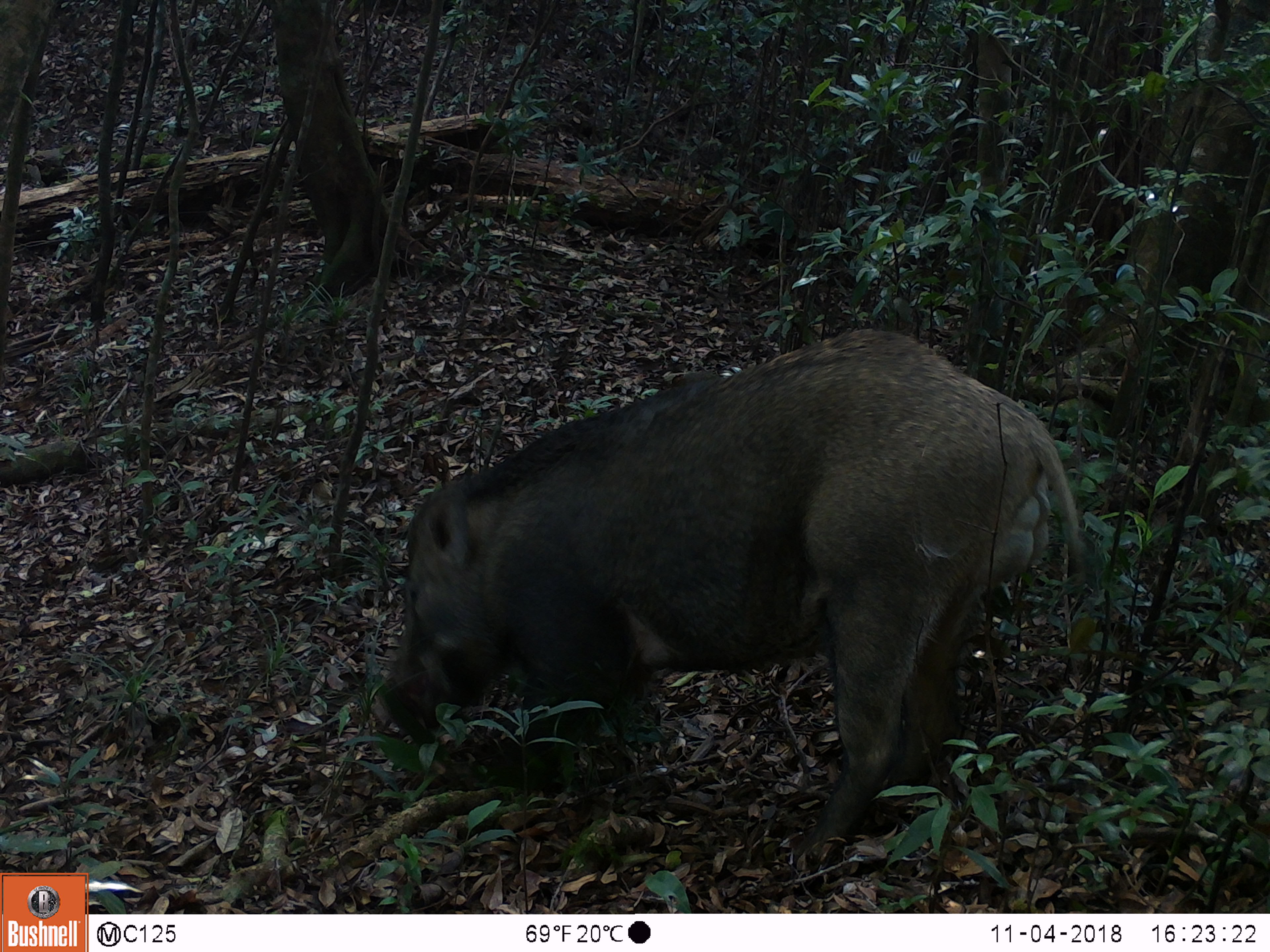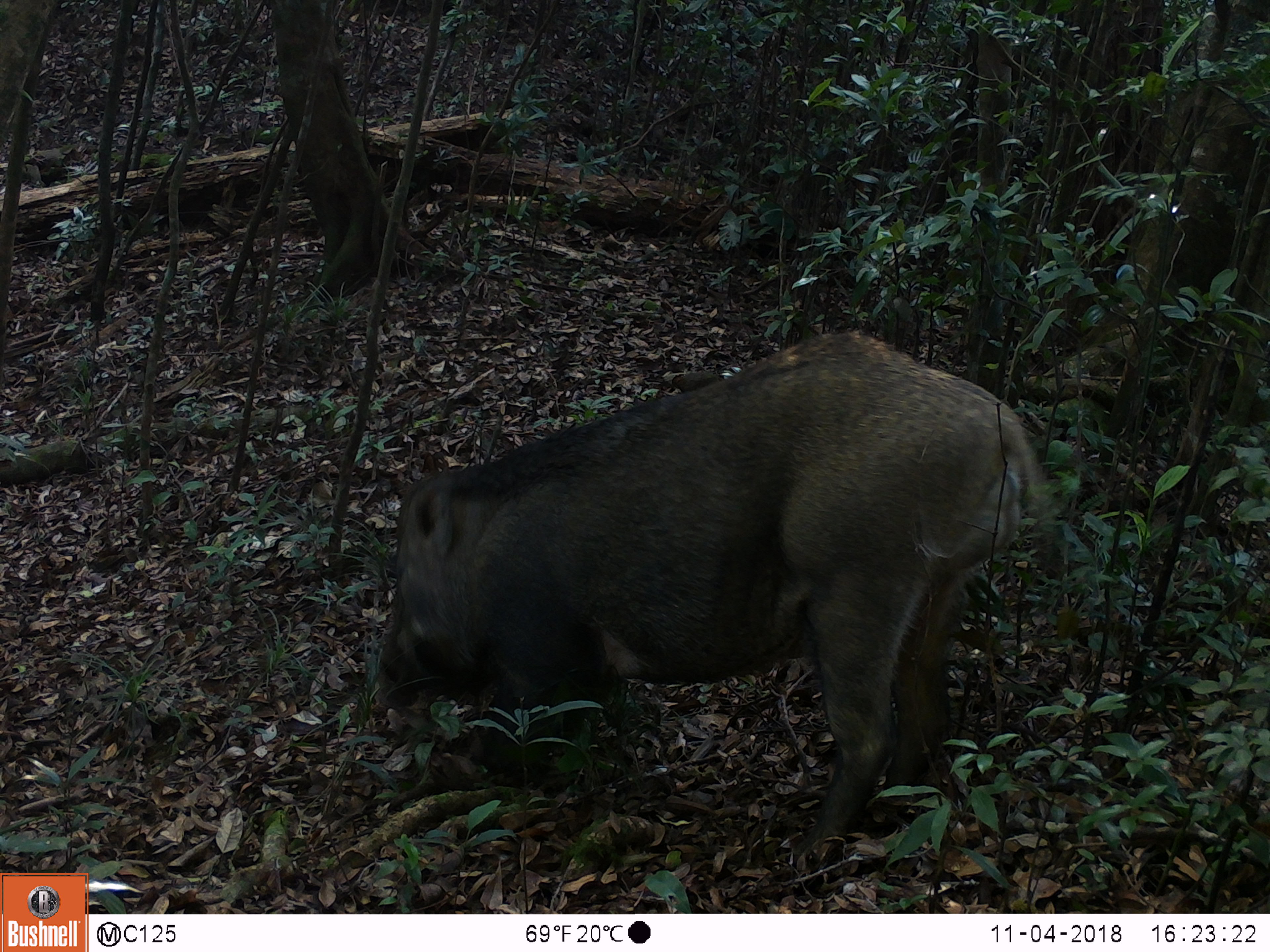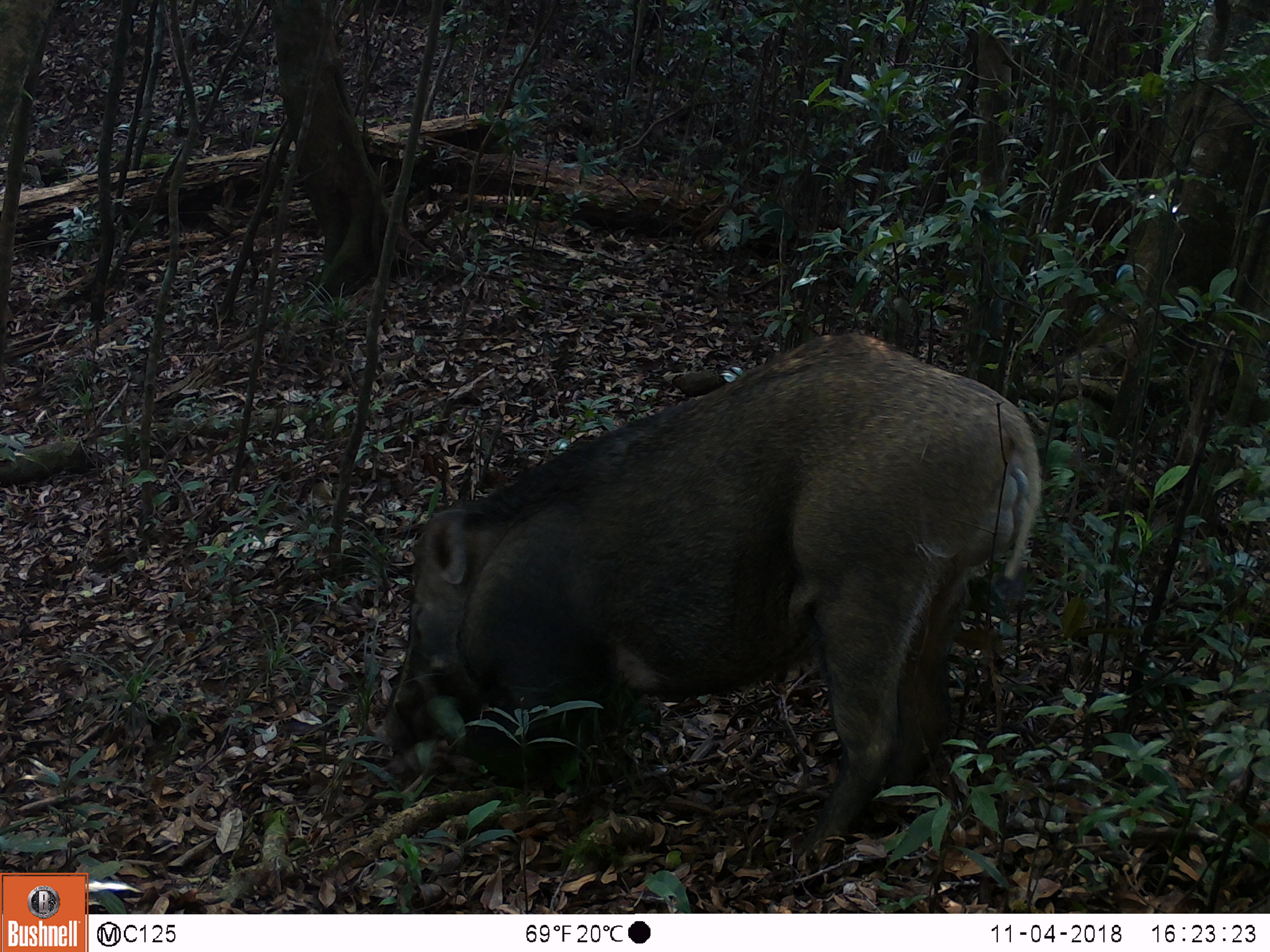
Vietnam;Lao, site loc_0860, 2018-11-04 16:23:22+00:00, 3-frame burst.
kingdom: Animalia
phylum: Chordata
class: Mammalia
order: Artiodactyla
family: Suidae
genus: Sus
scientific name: Sus scrofa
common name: eurasian wild pig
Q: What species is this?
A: Eurasian wild pig (Sus scrofa).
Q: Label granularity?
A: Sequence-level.